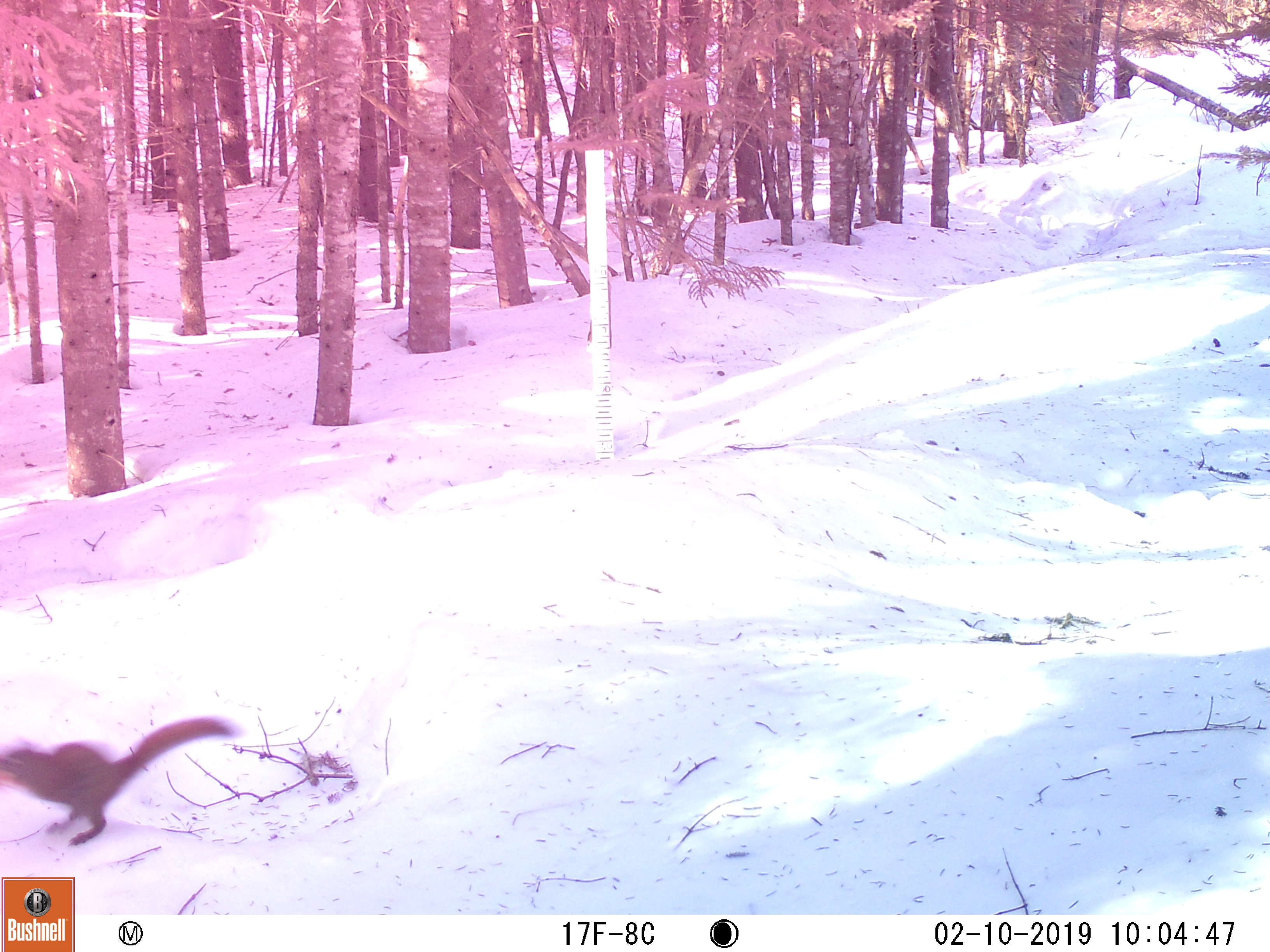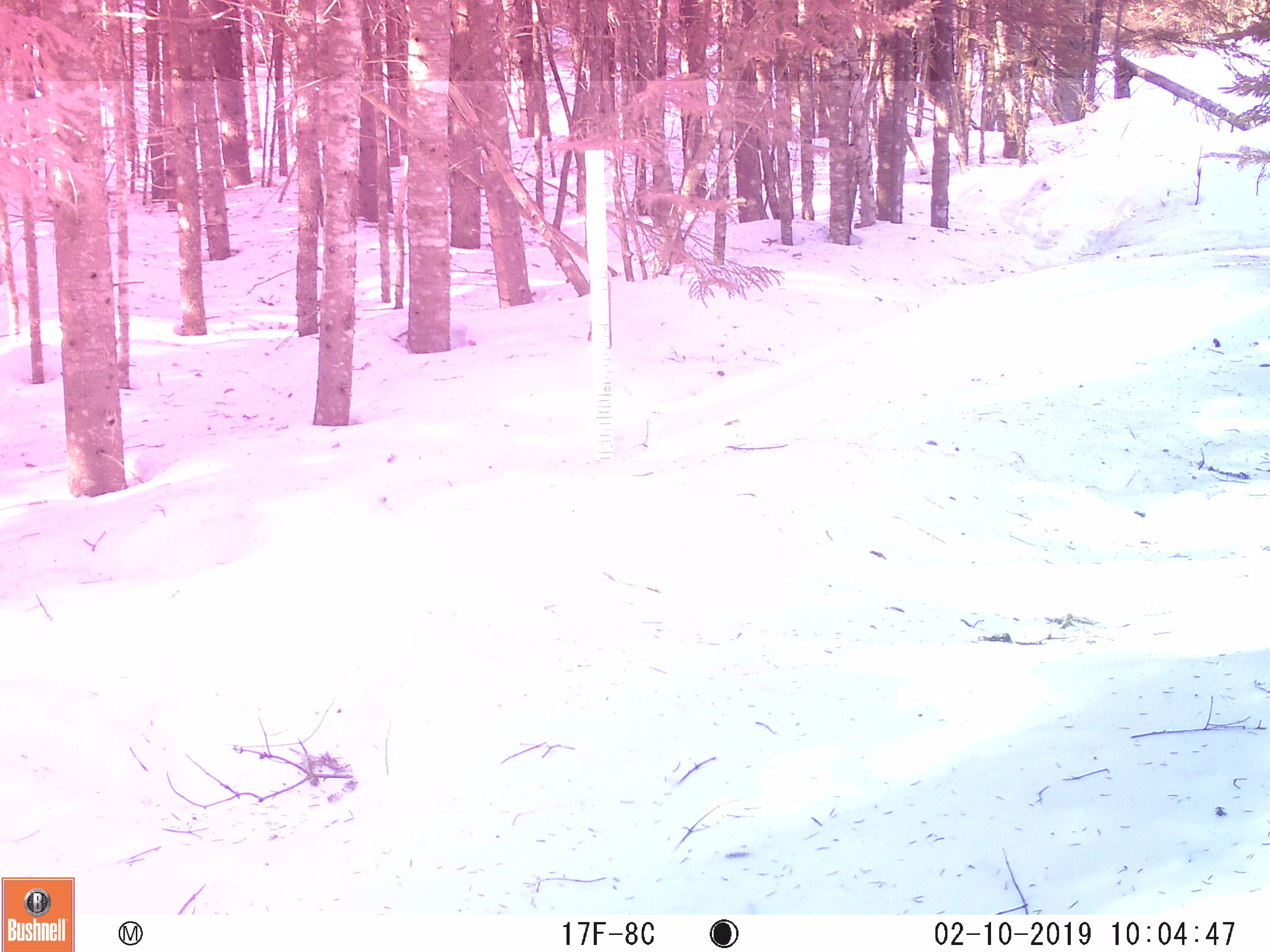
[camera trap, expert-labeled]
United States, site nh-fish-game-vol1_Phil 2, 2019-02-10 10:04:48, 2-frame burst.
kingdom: Animalia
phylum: Chordata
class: Mammalia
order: Rodentia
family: Sciuridae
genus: Tamiasciurus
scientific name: Tamiasciurus hudsonicus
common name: red squirrel